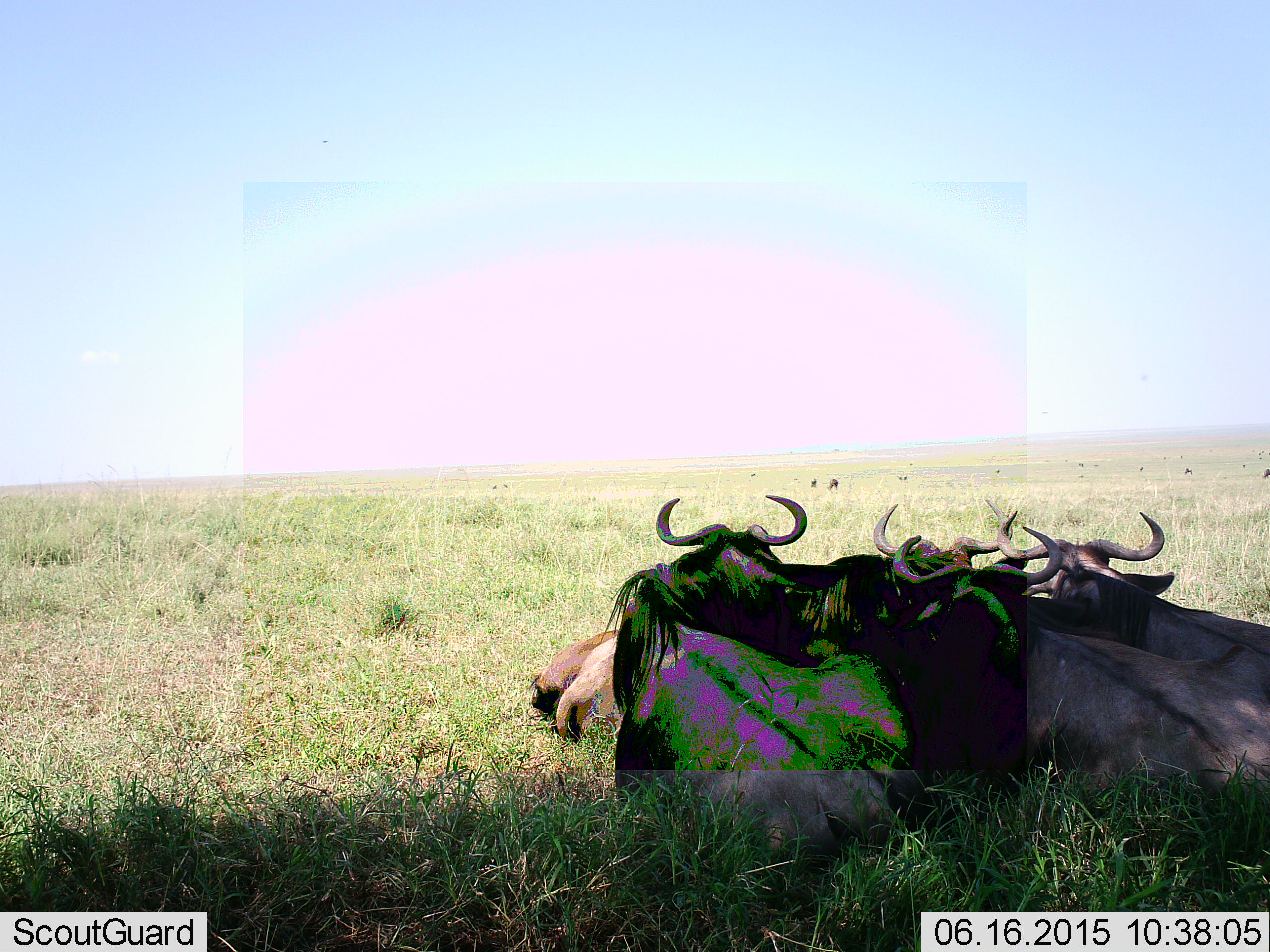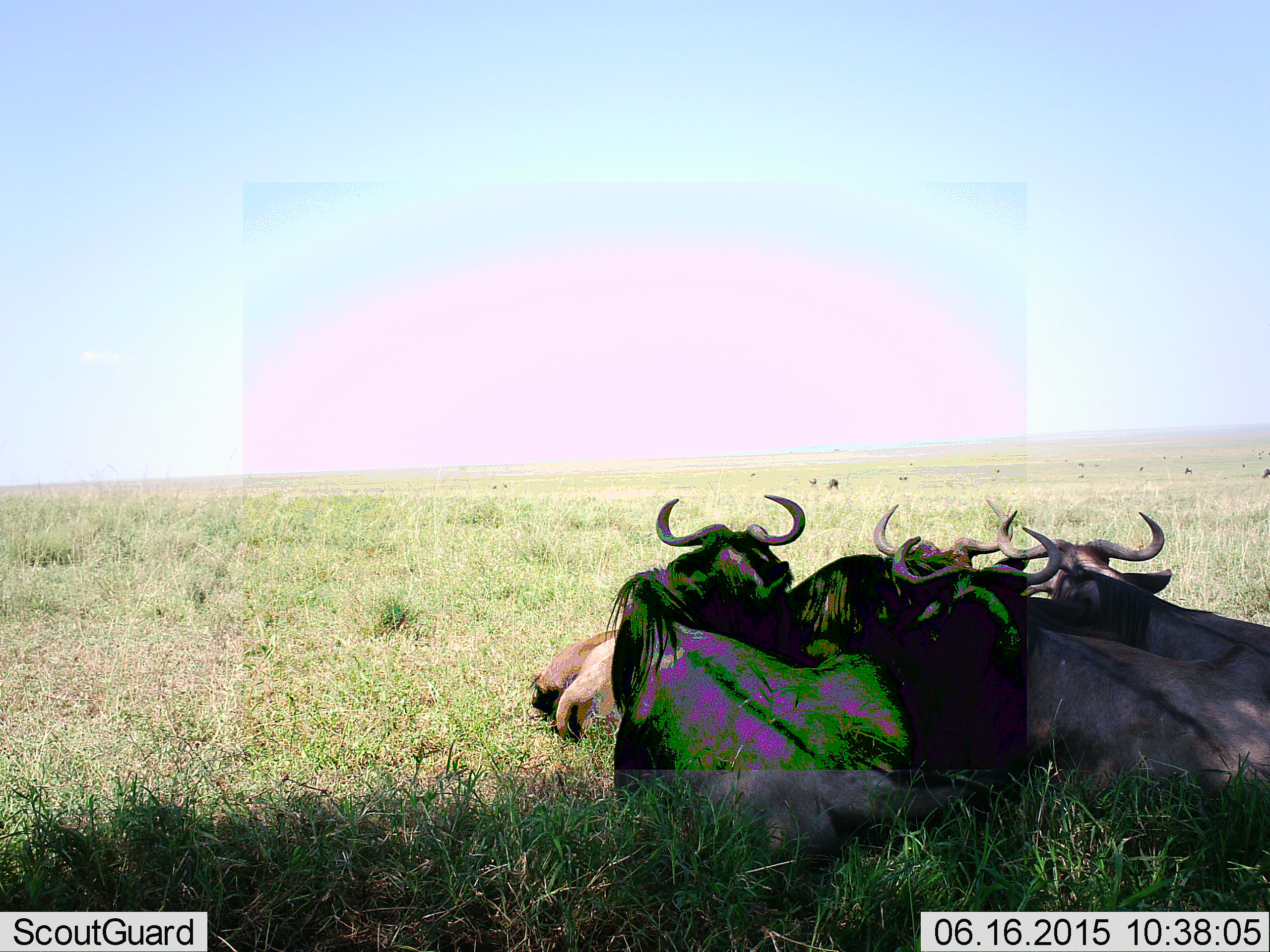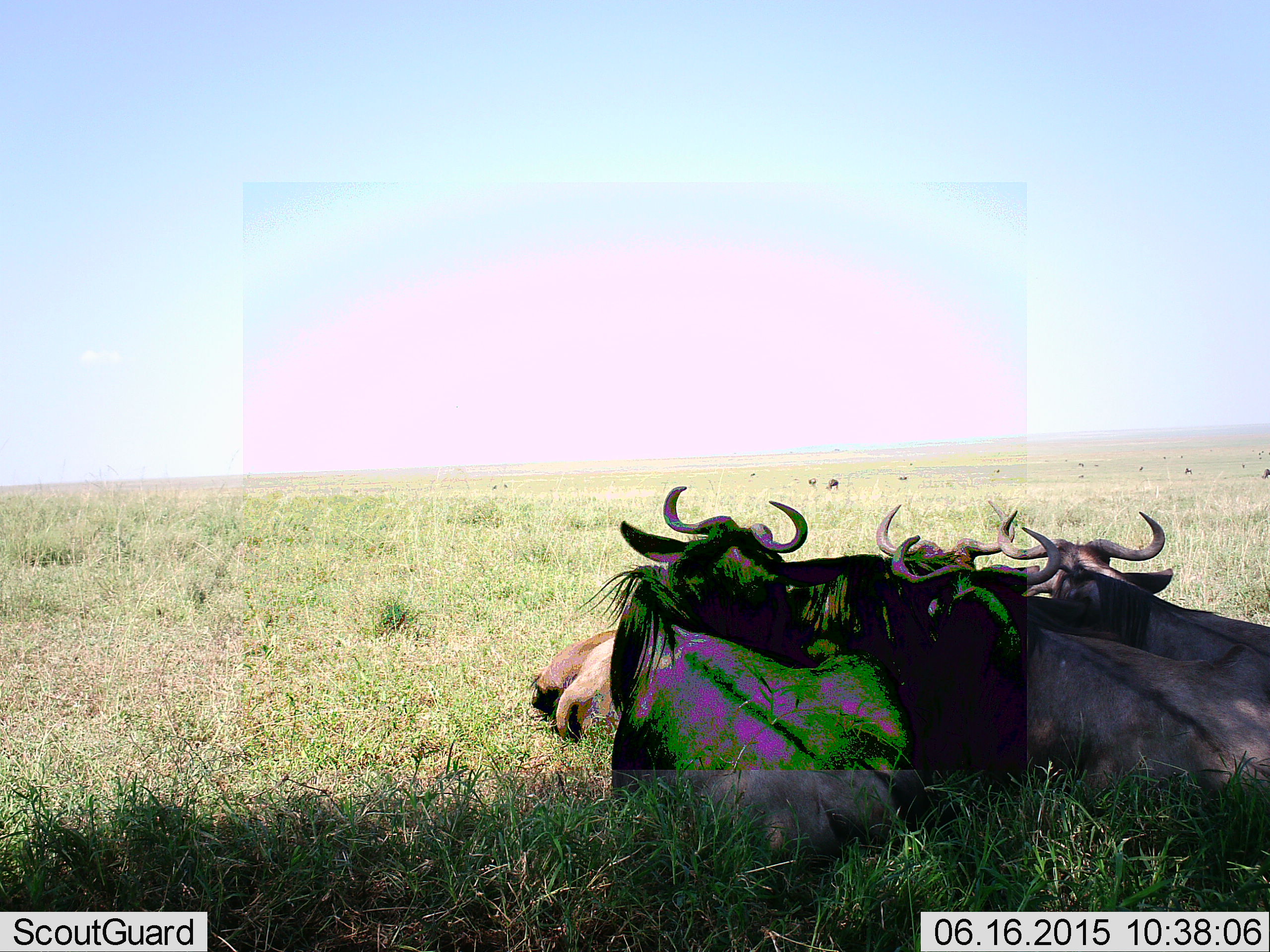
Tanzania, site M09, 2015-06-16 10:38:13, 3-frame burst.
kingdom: Animalia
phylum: Chordata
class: Mammalia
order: Artiodactyla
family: Bovidae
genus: Connochaetes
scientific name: Connochaetes taurinus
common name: blue wildebeest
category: wildebeest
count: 5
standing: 20%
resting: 90%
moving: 10%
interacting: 0%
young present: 0%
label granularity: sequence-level